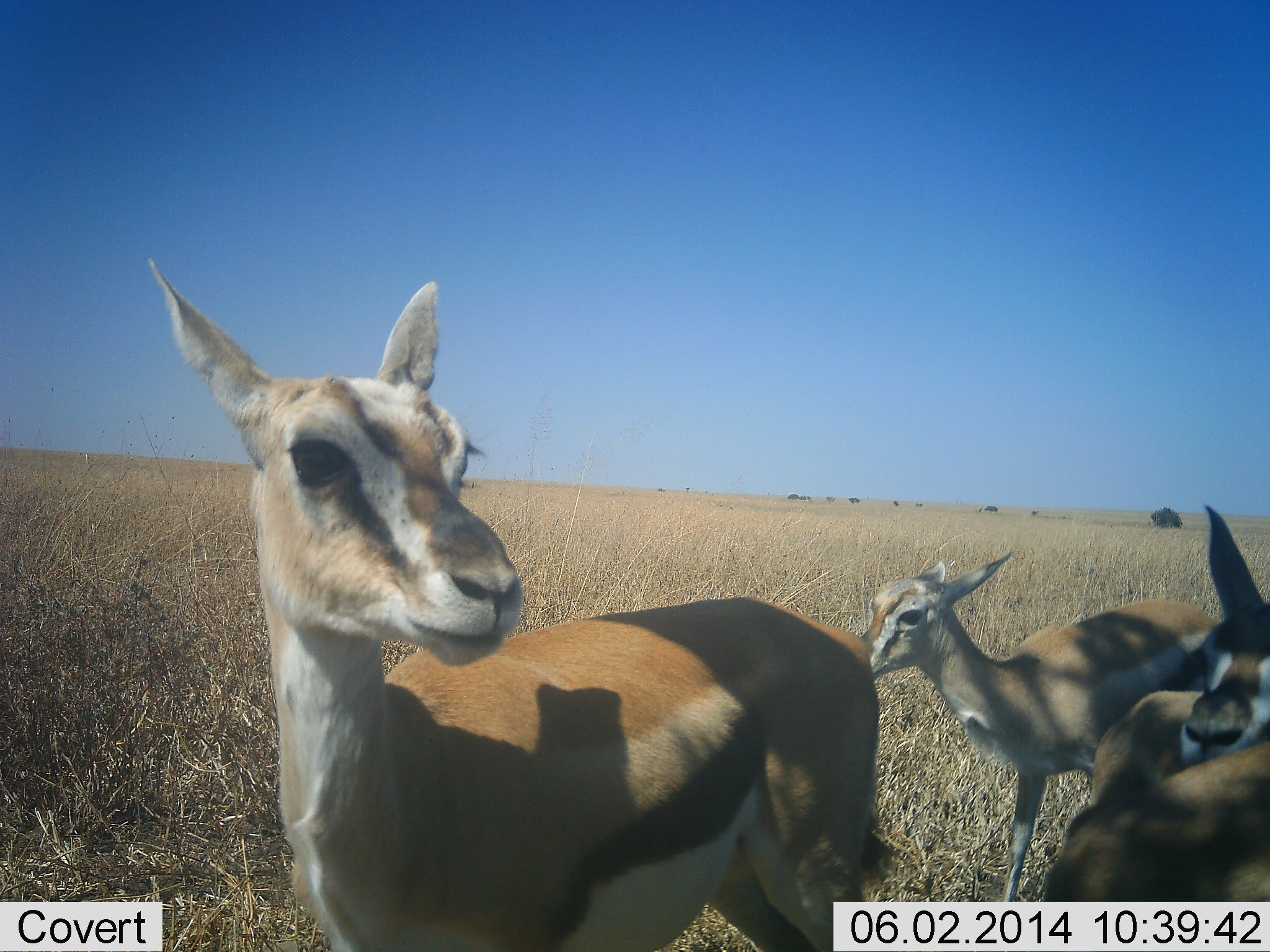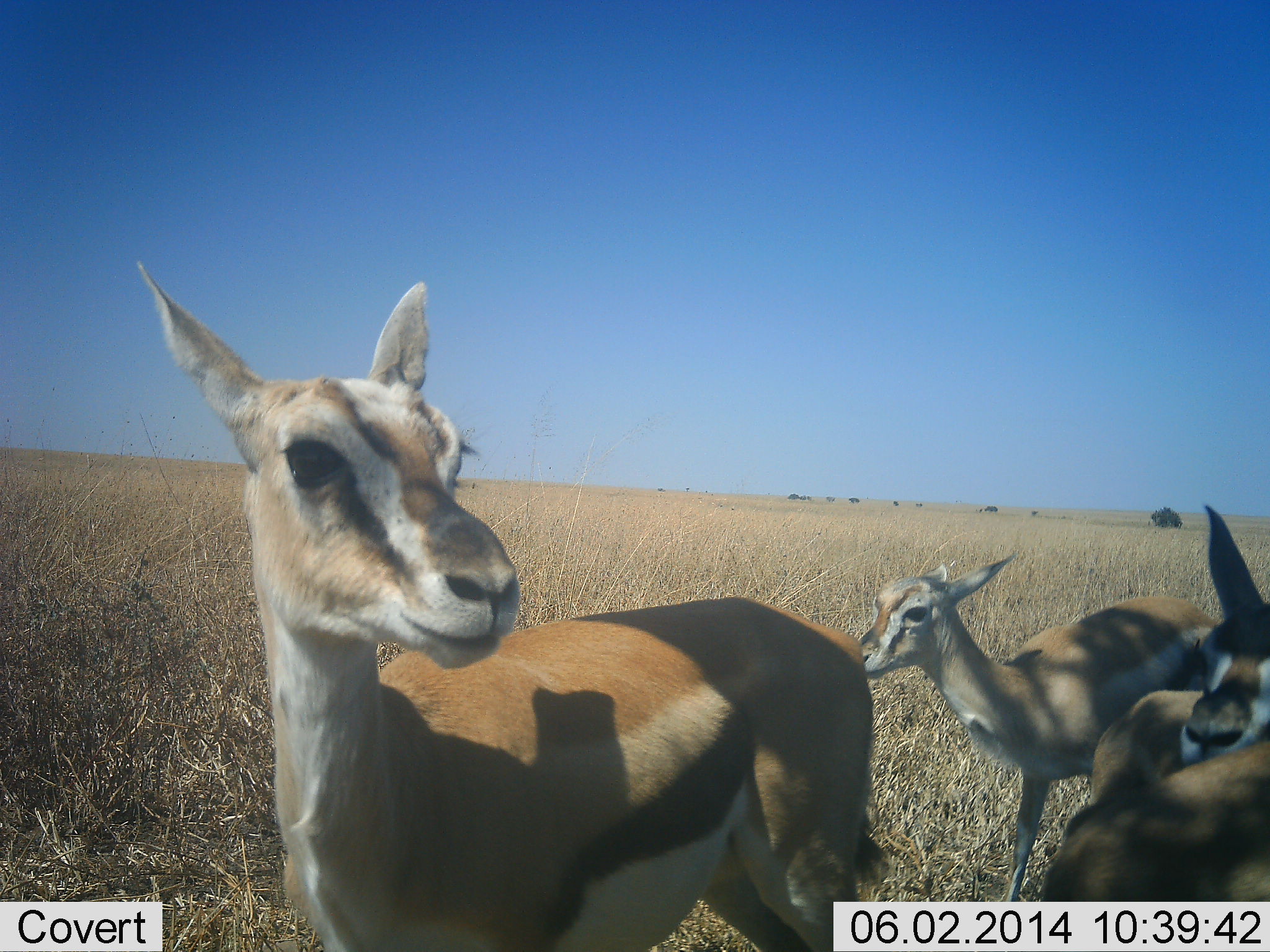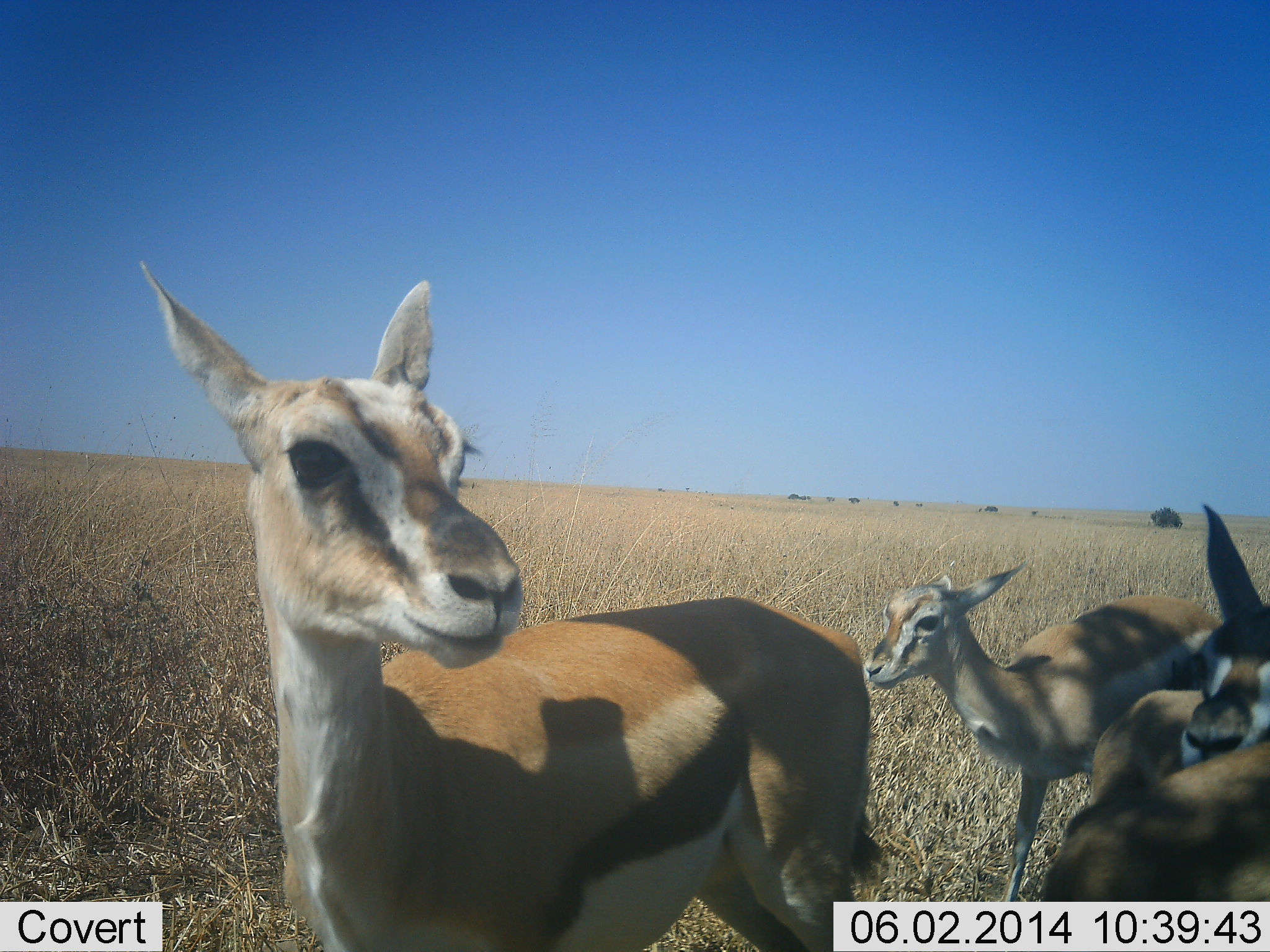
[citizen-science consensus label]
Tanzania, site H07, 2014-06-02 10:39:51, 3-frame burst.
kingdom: Animalia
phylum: Chordata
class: Mammalia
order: Artiodactyla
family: Bovidae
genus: Eudorcas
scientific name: Eudorcas thomsonii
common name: thomson's gazelle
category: gazellethomsons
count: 4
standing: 85%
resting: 6%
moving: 18%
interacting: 11%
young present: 26%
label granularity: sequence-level